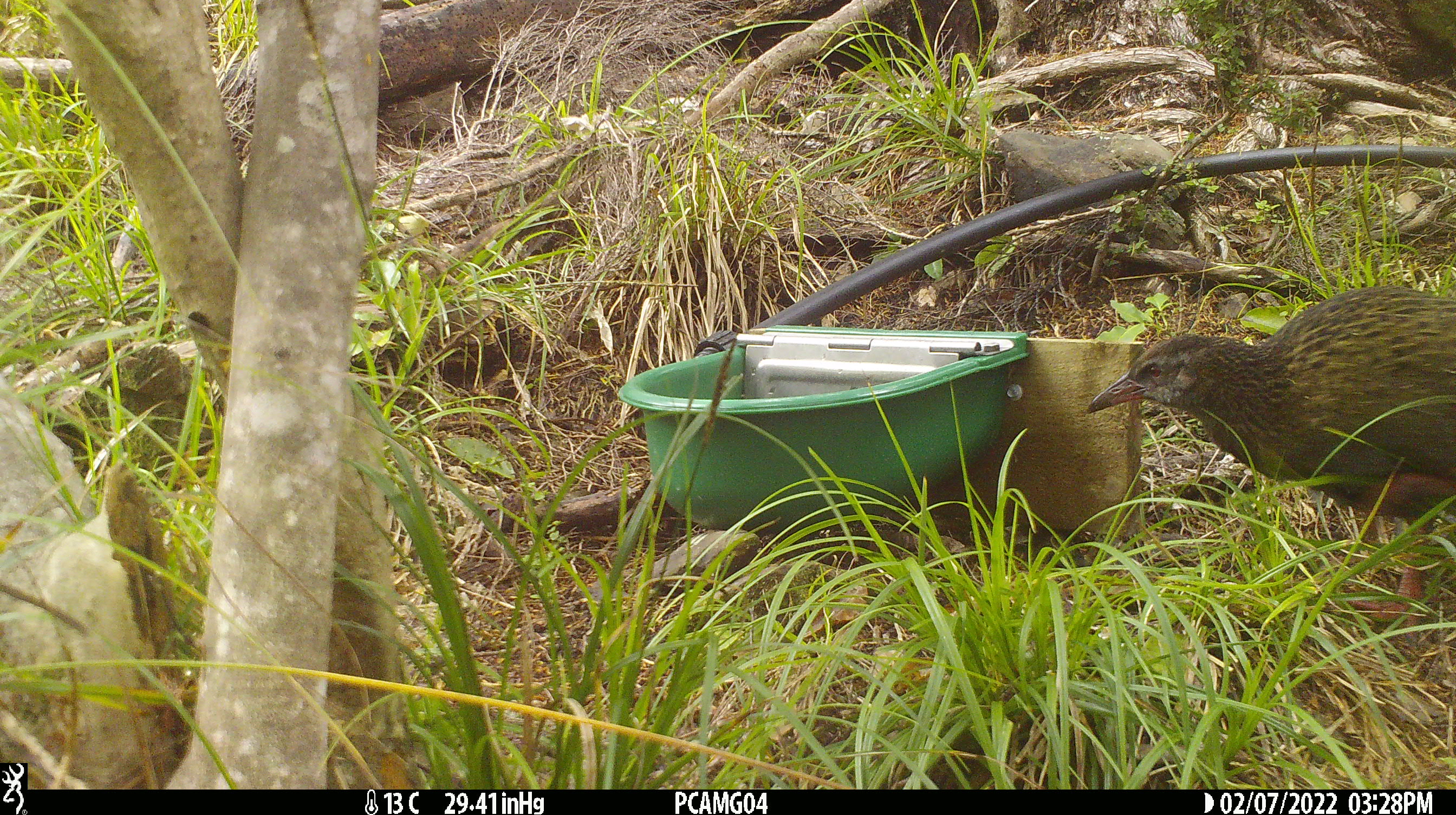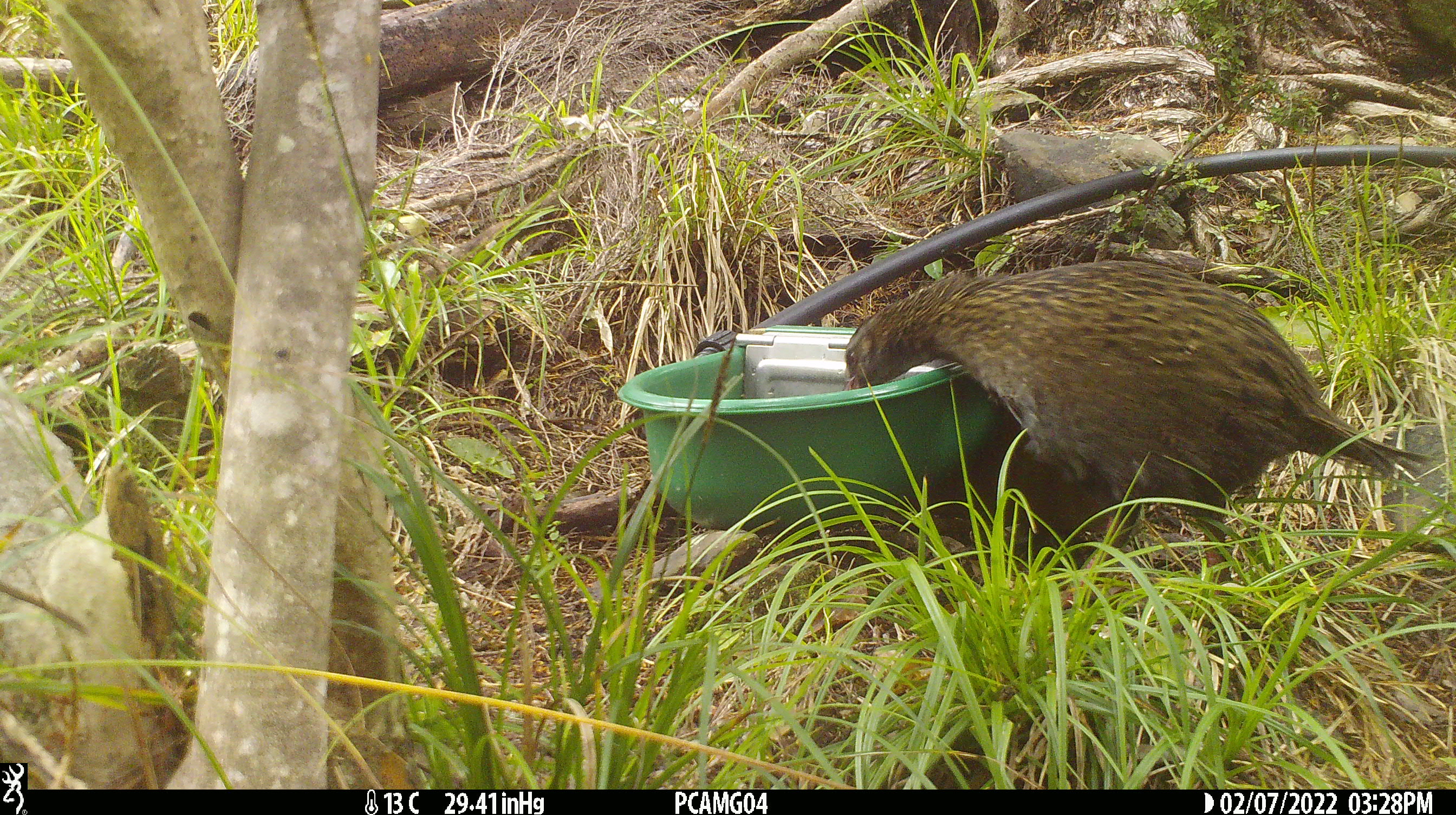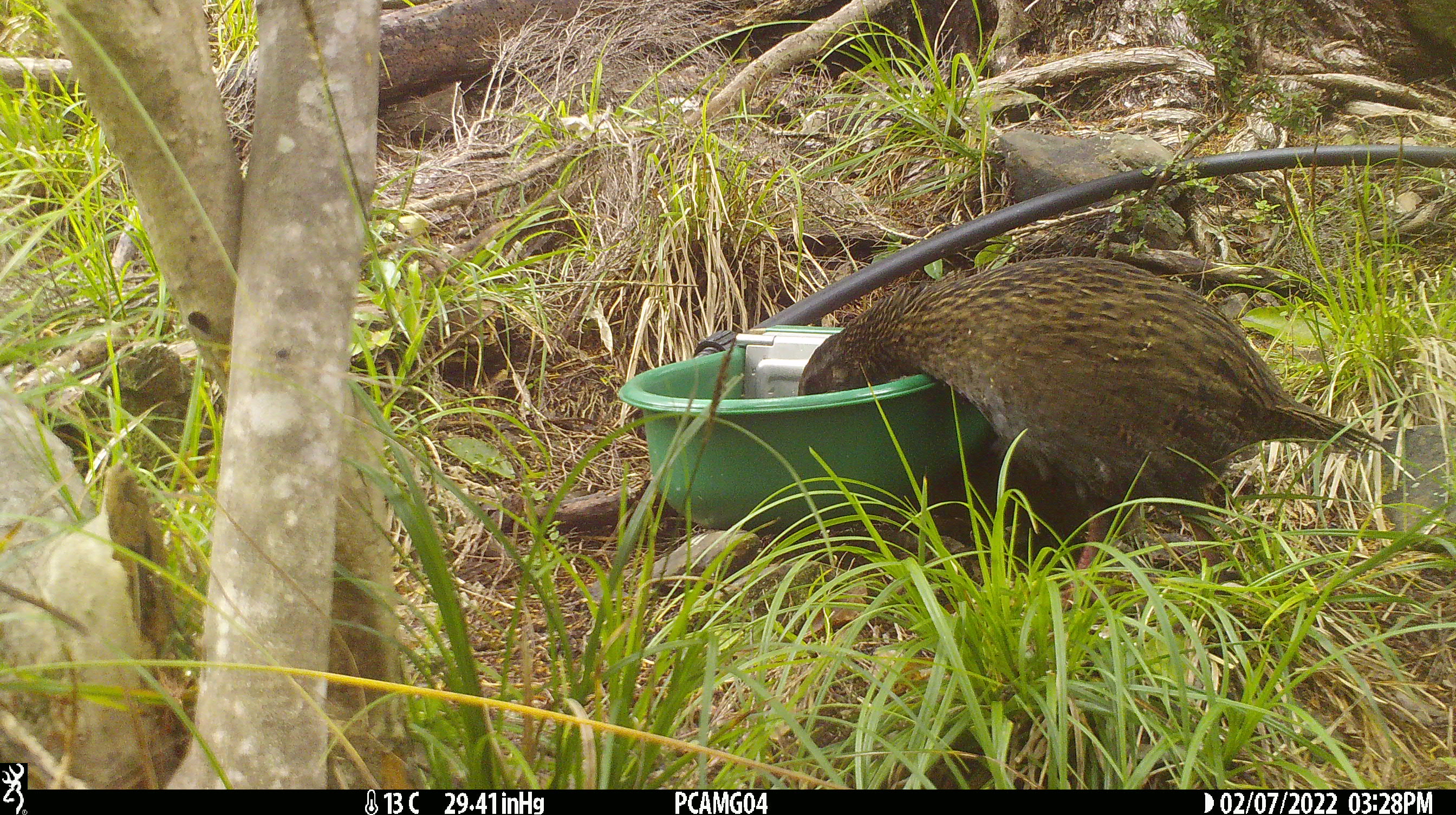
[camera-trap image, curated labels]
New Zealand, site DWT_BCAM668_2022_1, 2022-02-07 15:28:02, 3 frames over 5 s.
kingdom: Animalia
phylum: Chordata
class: Aves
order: Gruiformes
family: Rallidae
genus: Gallirallus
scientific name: Gallirallus australis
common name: weka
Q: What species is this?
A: Weka (Gallirallus australis).